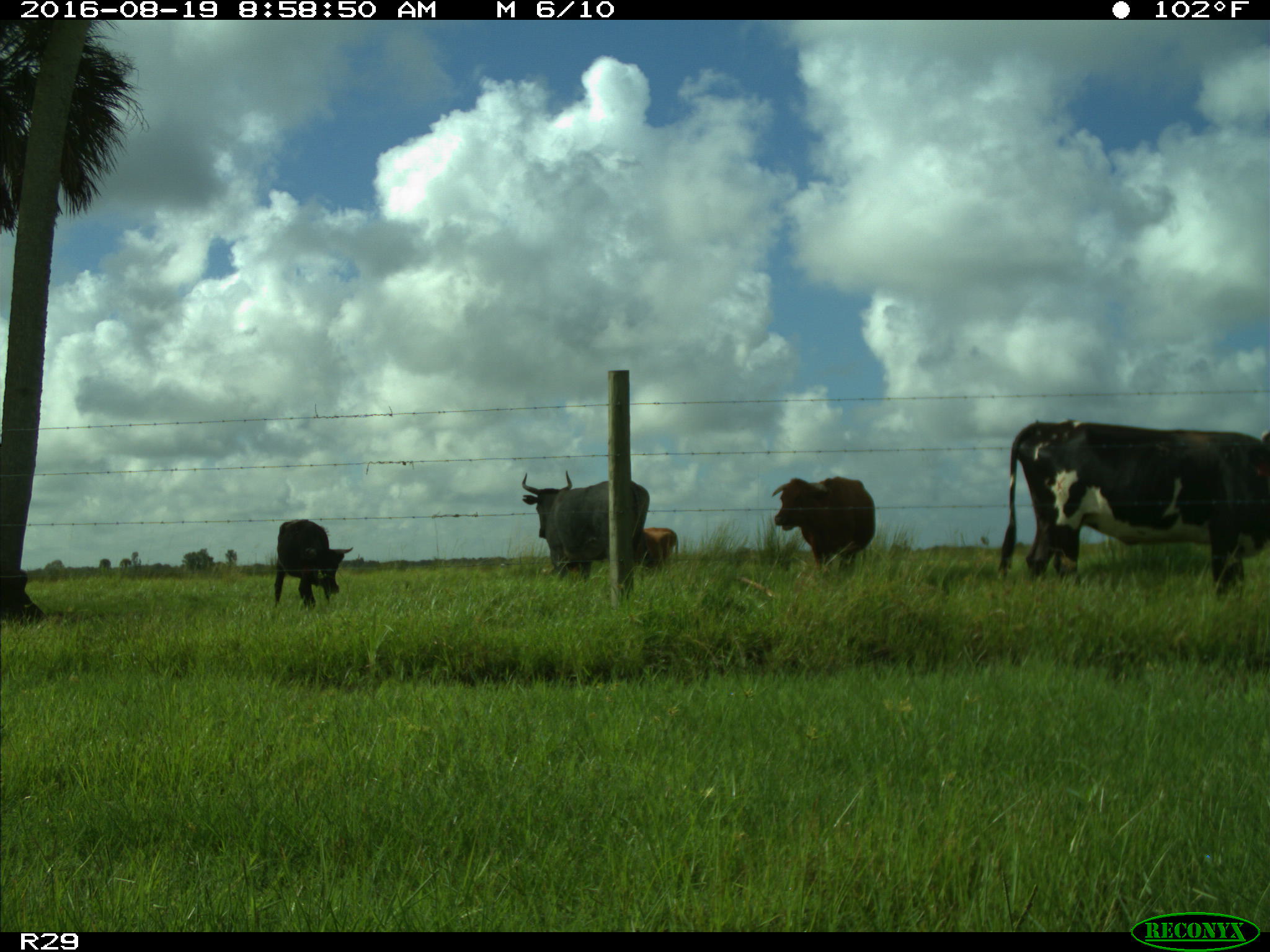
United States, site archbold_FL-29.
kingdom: Animalia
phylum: Chordata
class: Mammalia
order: Artiodactyla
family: Bovidae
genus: Bos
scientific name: Bos taurus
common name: domestic cow